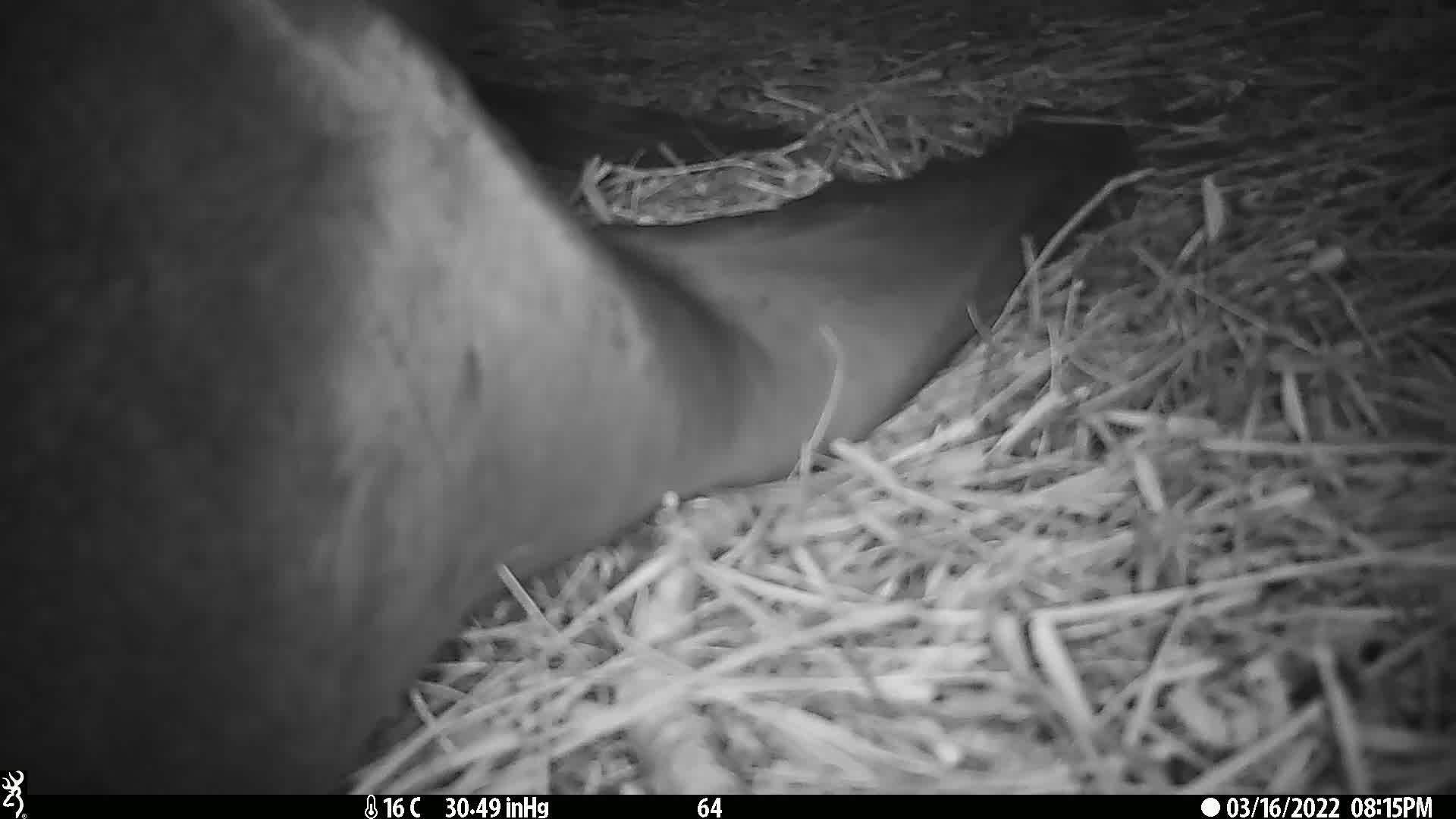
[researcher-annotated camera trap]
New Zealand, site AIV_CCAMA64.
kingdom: Animalia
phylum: Chordata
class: Mammalia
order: Carnivora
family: Otariidae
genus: Phocarctos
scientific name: Phocarctos hookeri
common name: new zealand sea lion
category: sealion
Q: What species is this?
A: Sealion (new zealand sea lion) (Phocarctos hookeri).